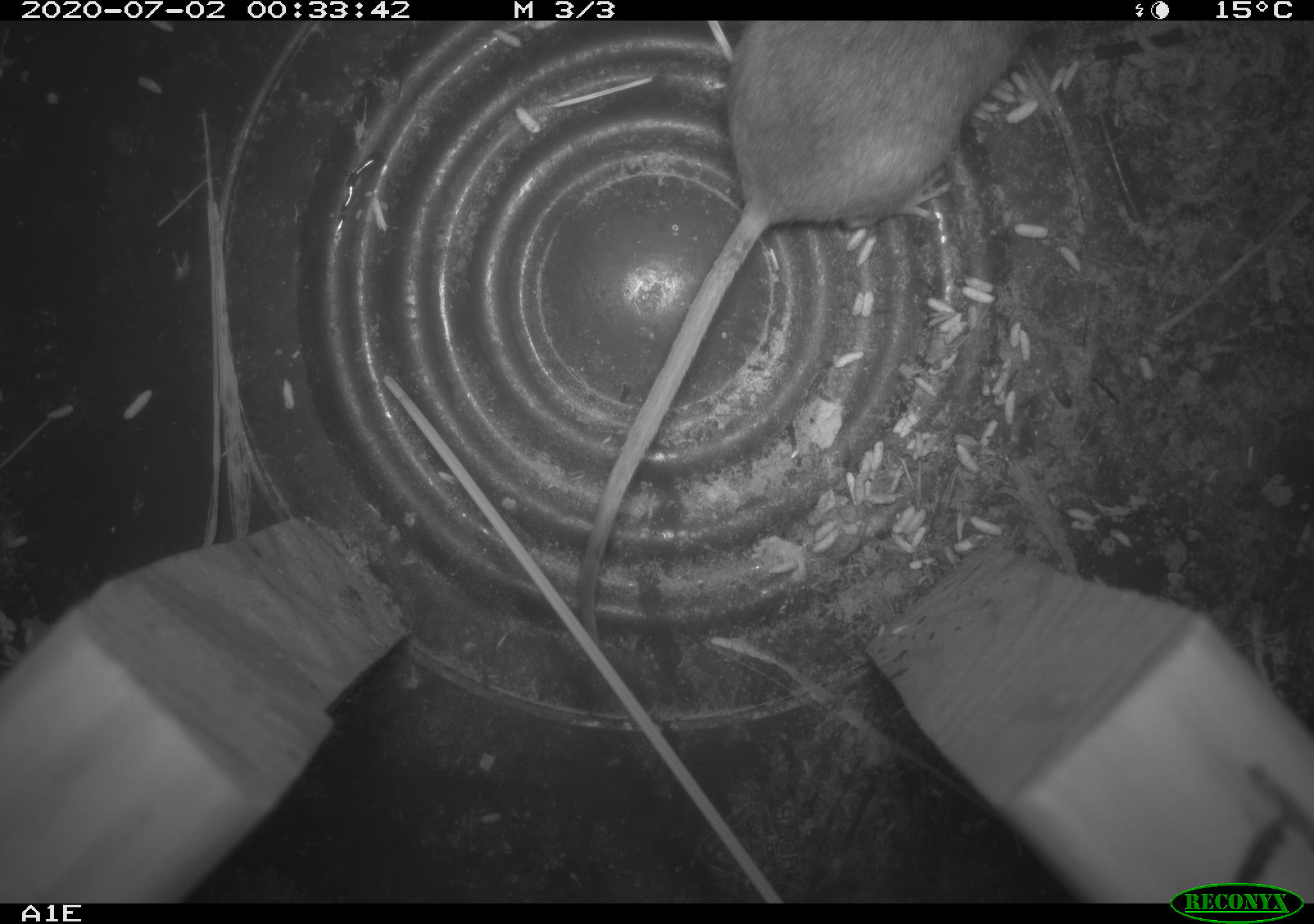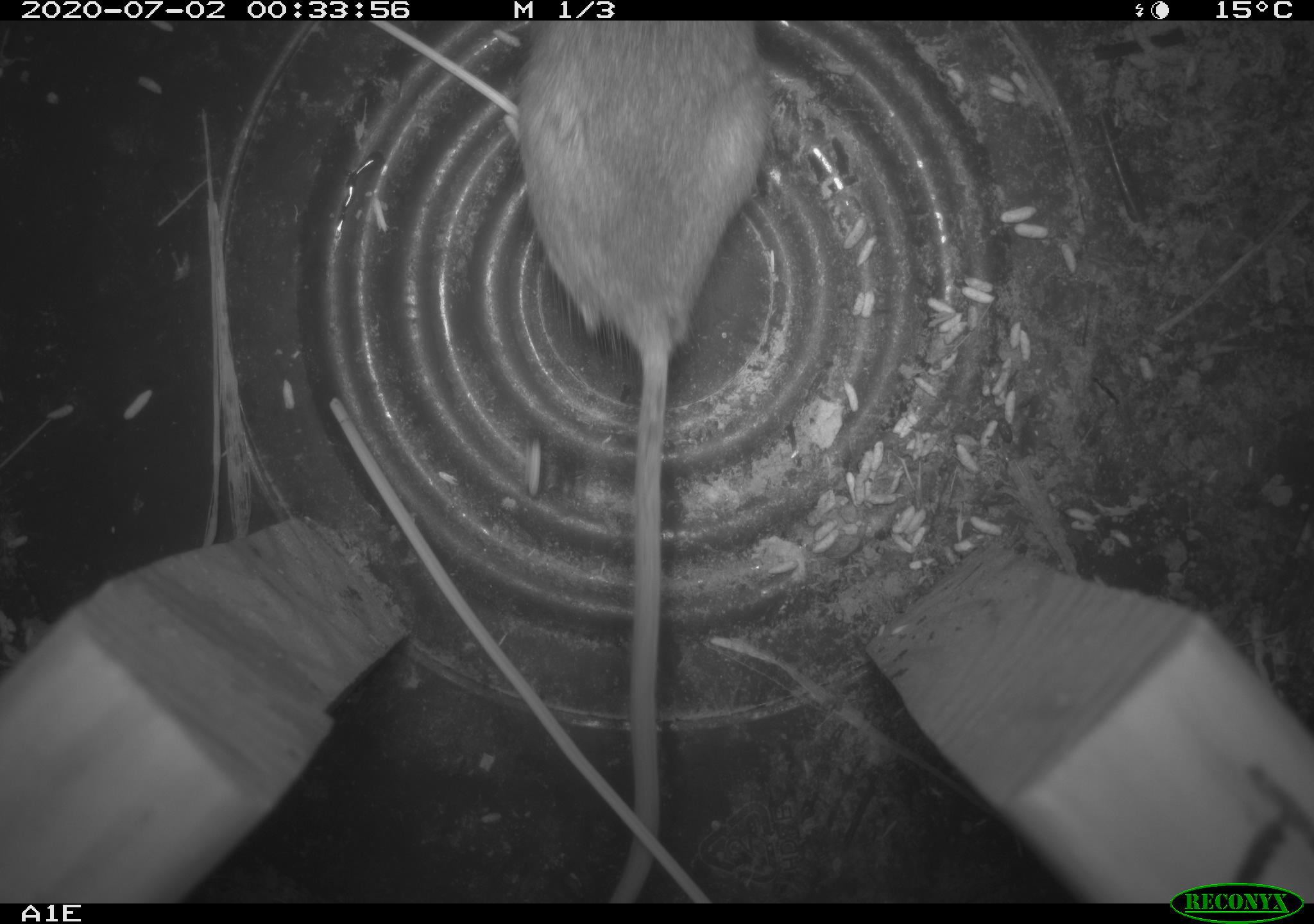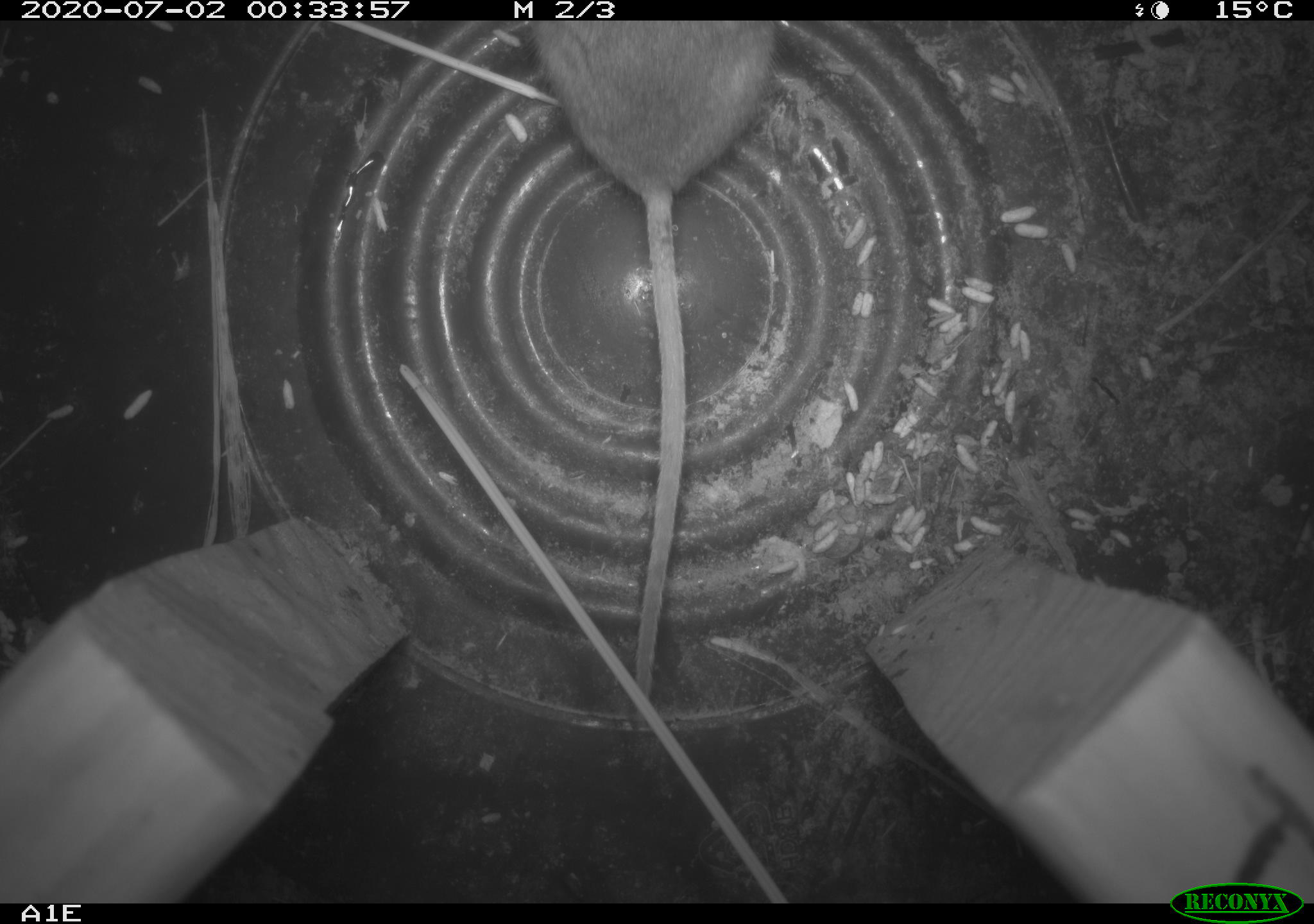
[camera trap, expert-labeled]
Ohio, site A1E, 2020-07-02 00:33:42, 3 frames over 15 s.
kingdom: Animalia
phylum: Chordata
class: Mammalia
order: Rodentia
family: Cricetidae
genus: Peromyscus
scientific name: Peromyscus leucopus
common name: white-footed mouse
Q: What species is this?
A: White-footed mouse (Peromyscus leucopus).